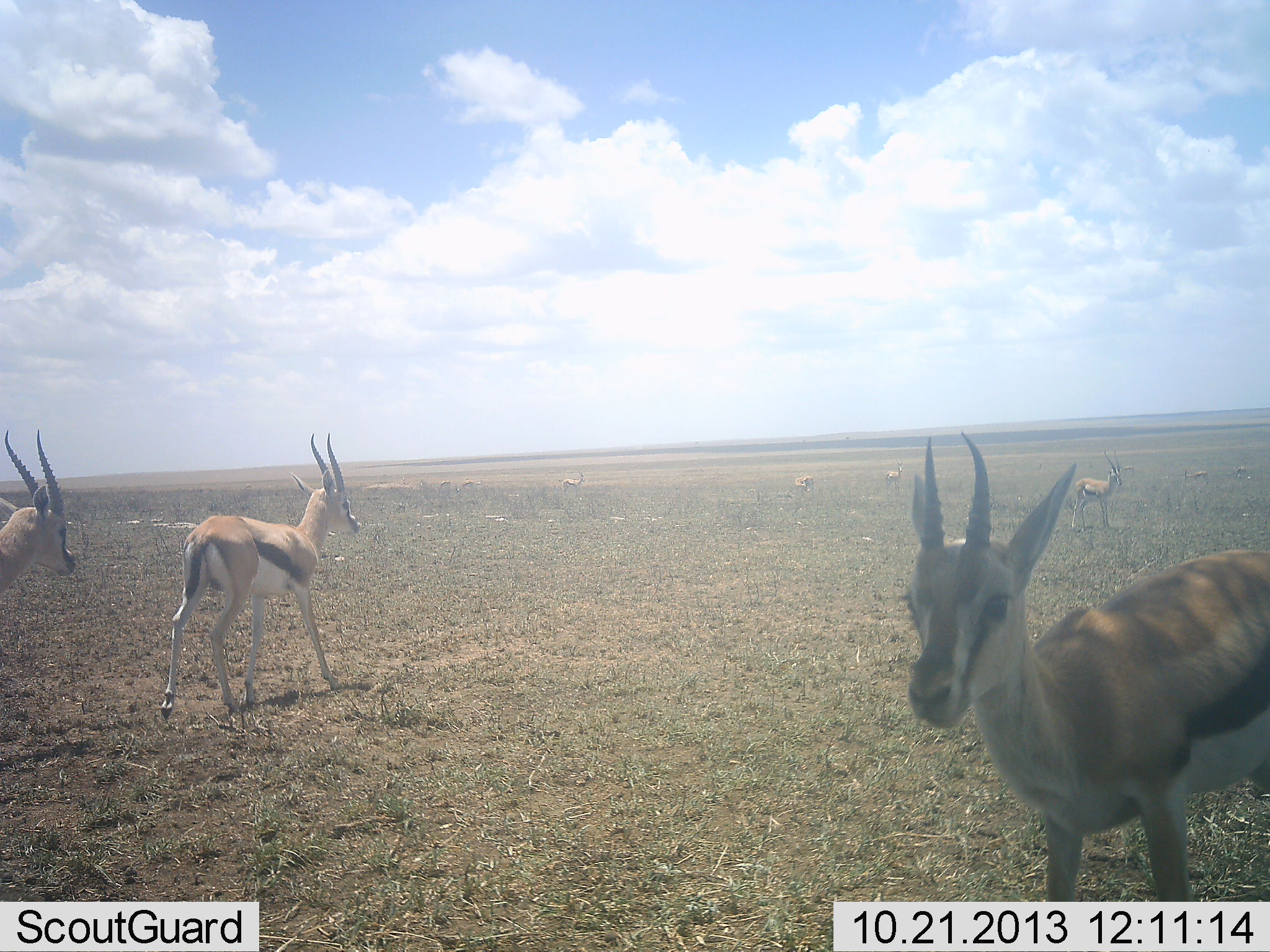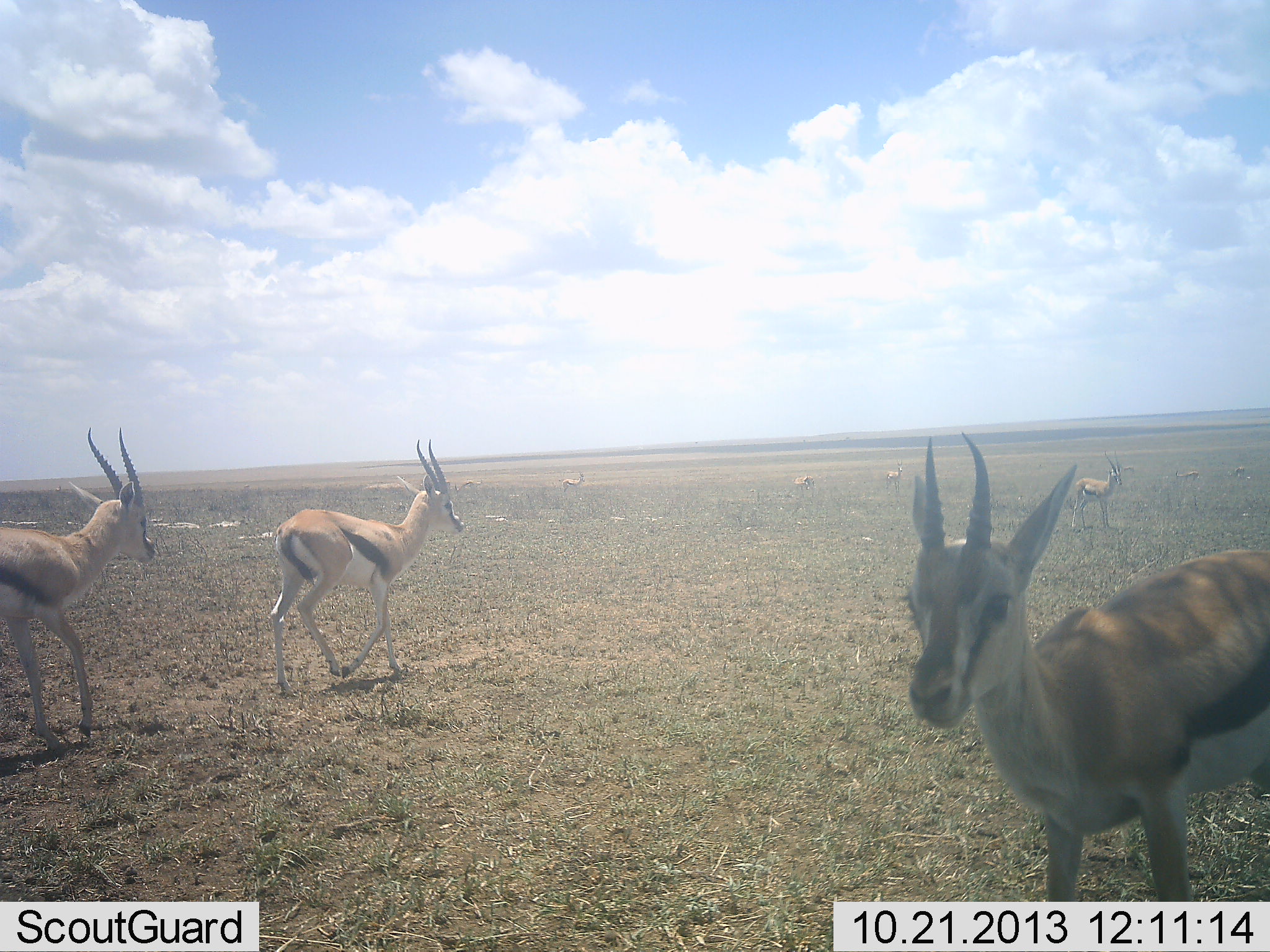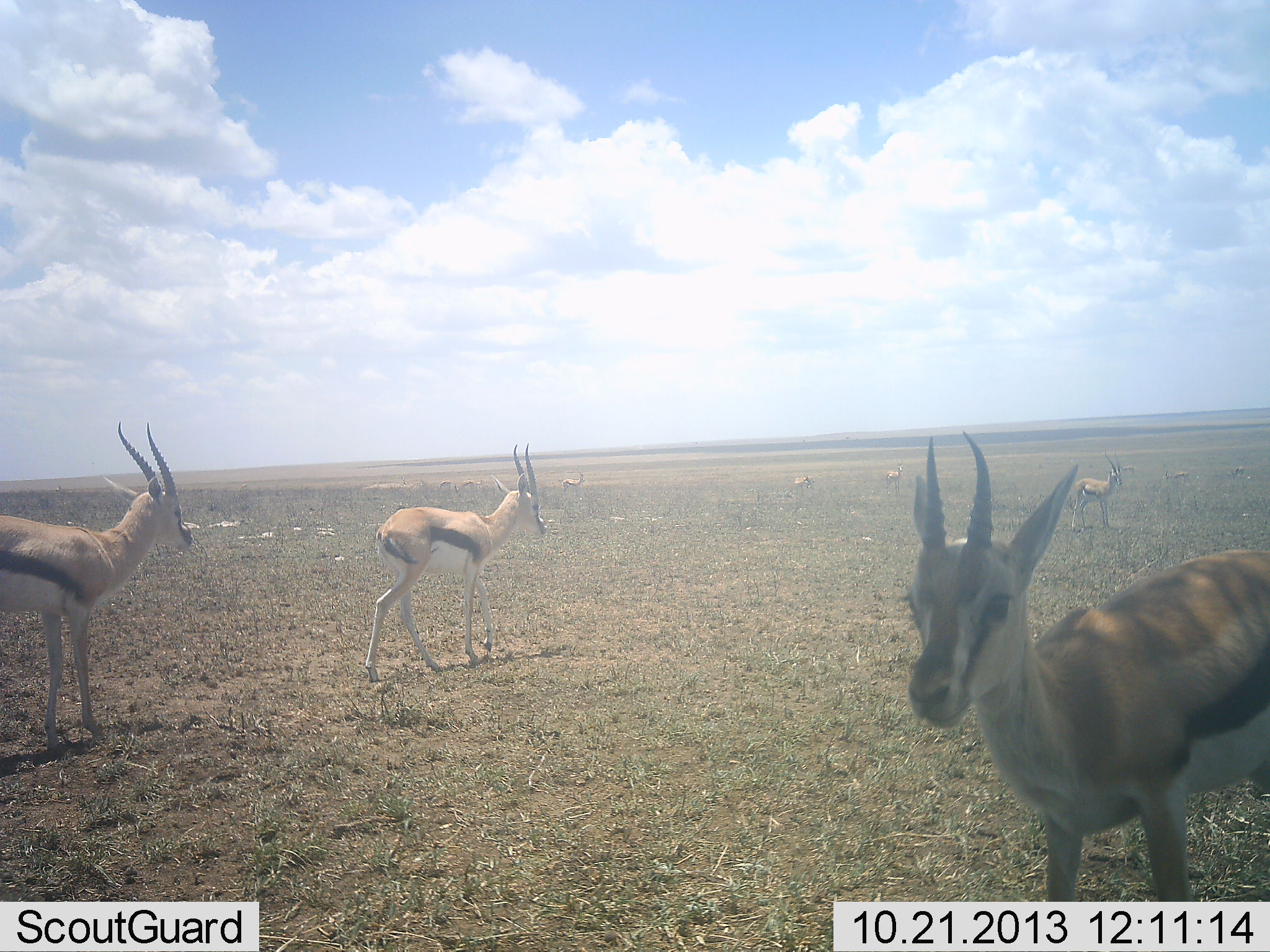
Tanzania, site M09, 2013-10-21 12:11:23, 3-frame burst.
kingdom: Animalia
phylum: Chordata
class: Mammalia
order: Artiodactyla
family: Bovidae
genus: Eudorcas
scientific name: Eudorcas thomsonii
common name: thomson's gazelle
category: gazellethomsons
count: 8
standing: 65%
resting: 0%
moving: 100%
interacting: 0%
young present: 0%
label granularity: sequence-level